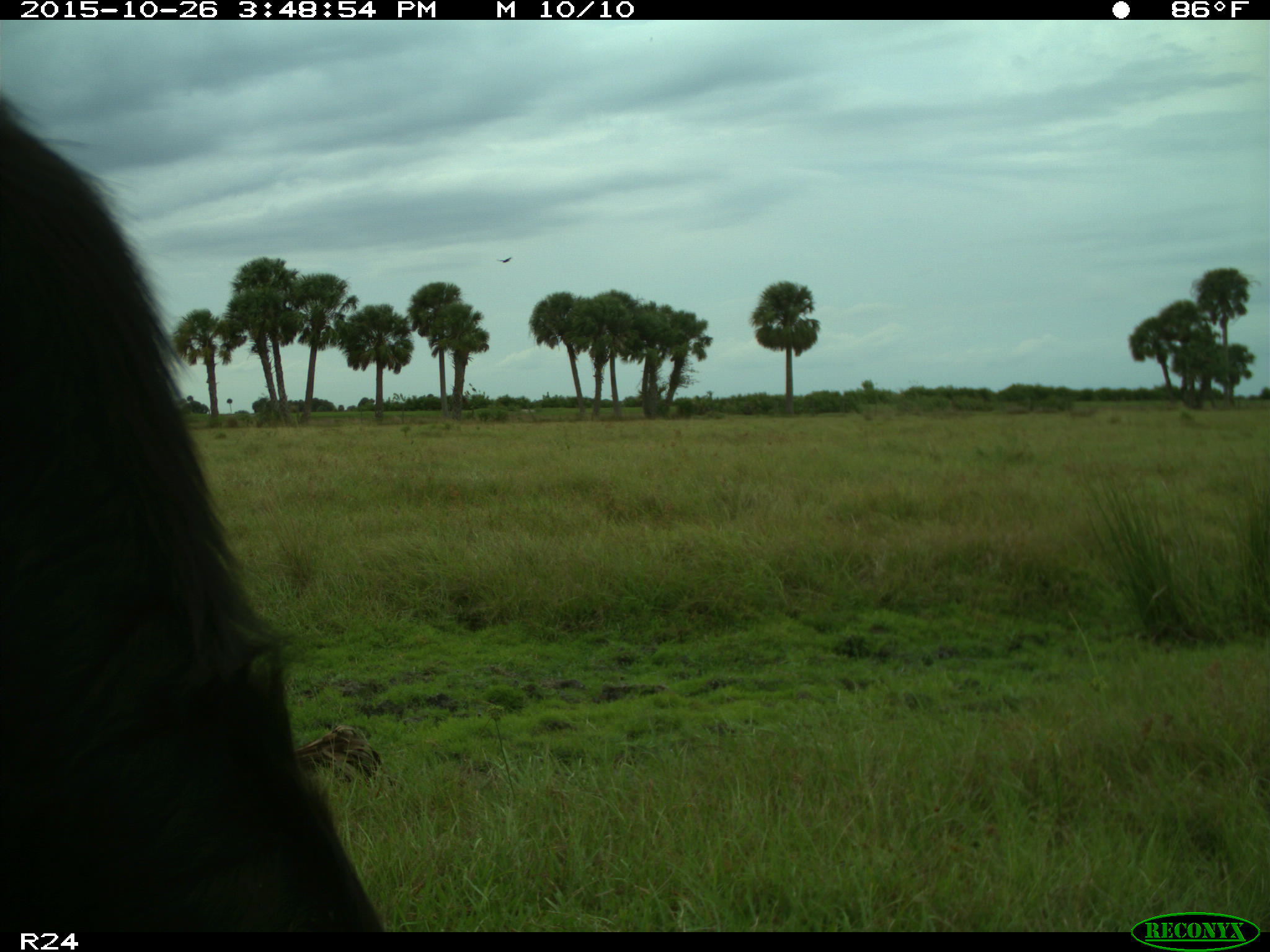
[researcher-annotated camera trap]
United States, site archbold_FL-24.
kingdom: Animalia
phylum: Chordata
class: Mammalia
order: Artiodactyla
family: Bovidae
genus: Bos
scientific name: Bos taurus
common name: domestic cow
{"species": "Bos taurus (domestic cow)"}